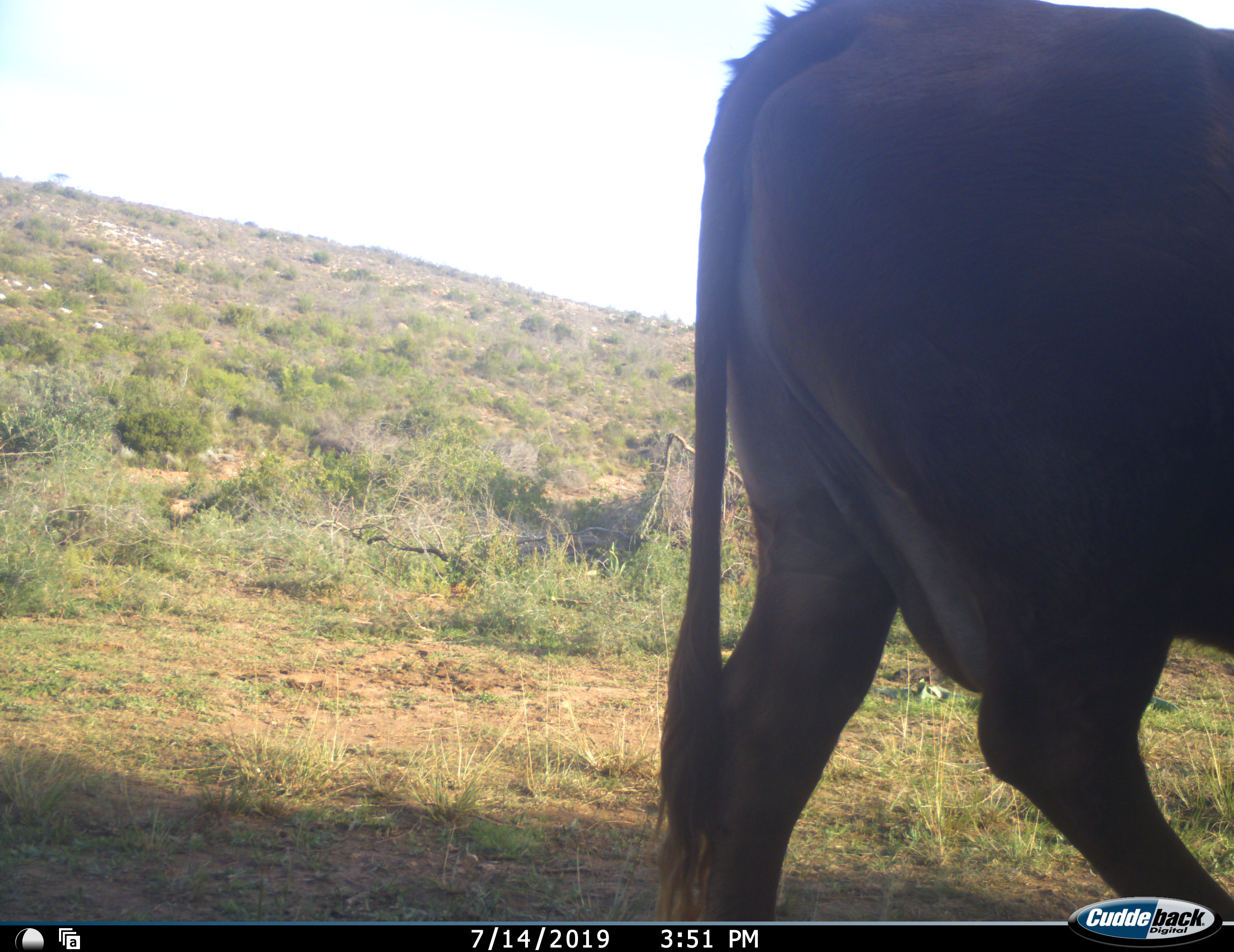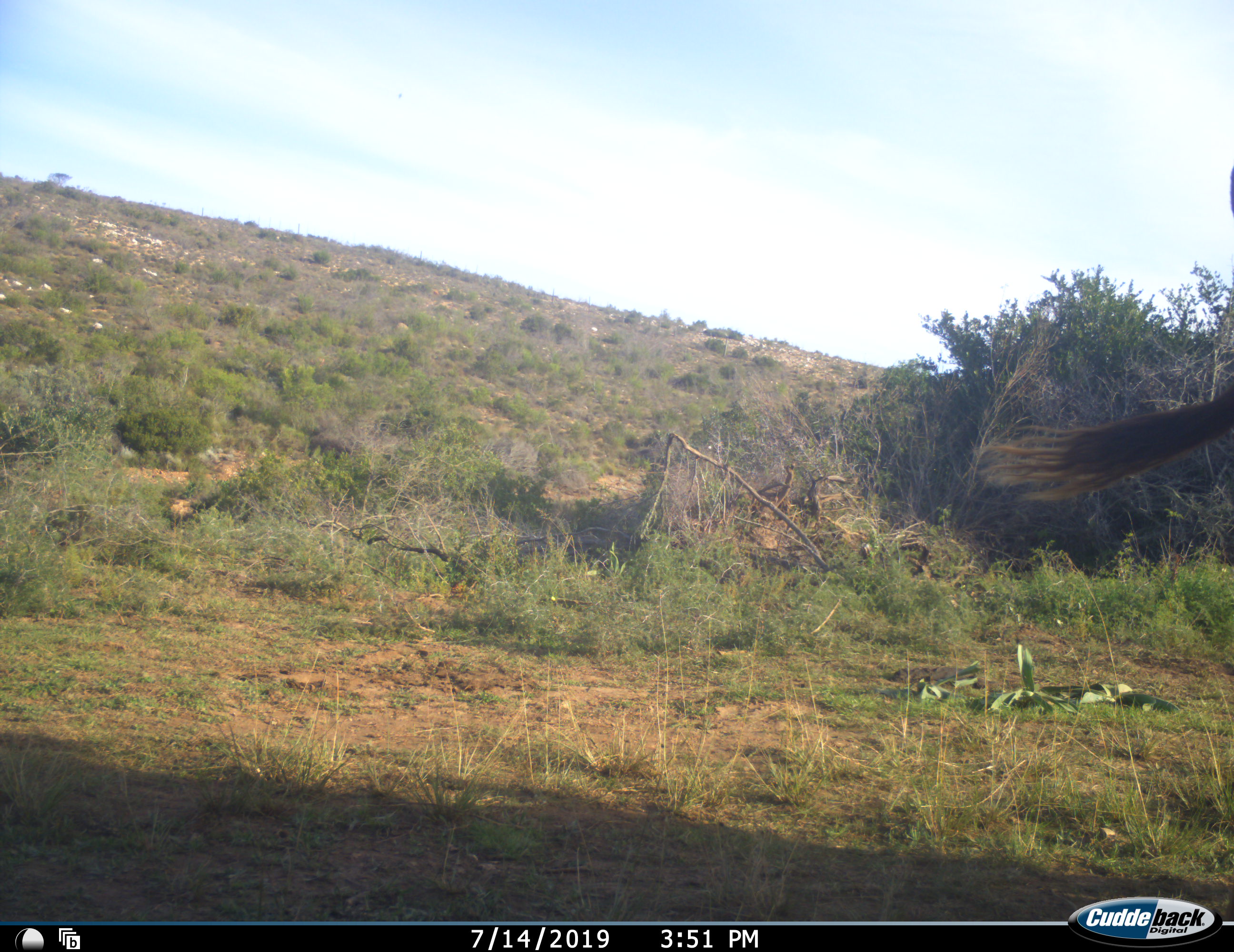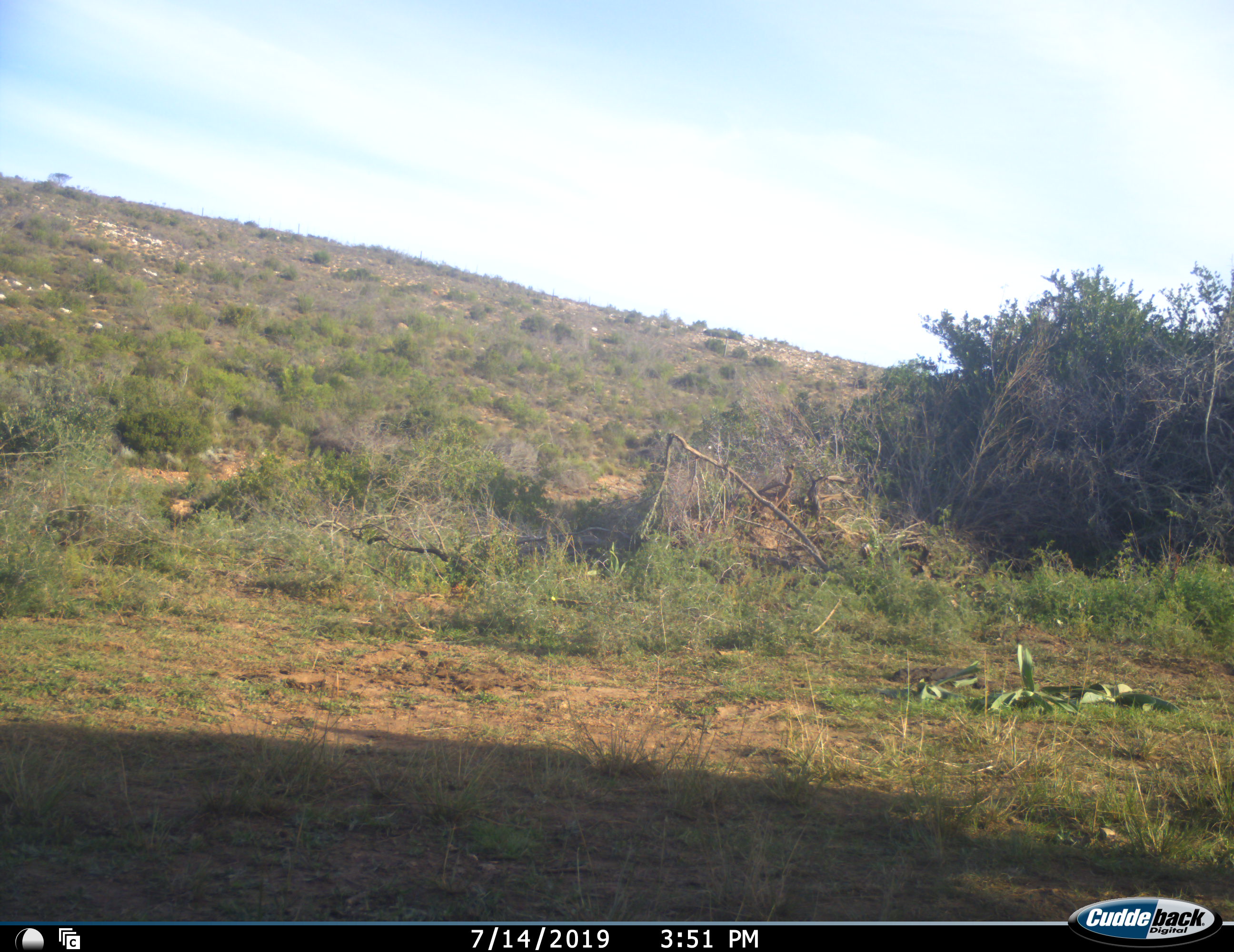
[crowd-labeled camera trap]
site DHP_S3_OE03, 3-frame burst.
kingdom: Animalia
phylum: Chordata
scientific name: Vertebrata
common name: domestic animal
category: domesticanimal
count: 1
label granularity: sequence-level